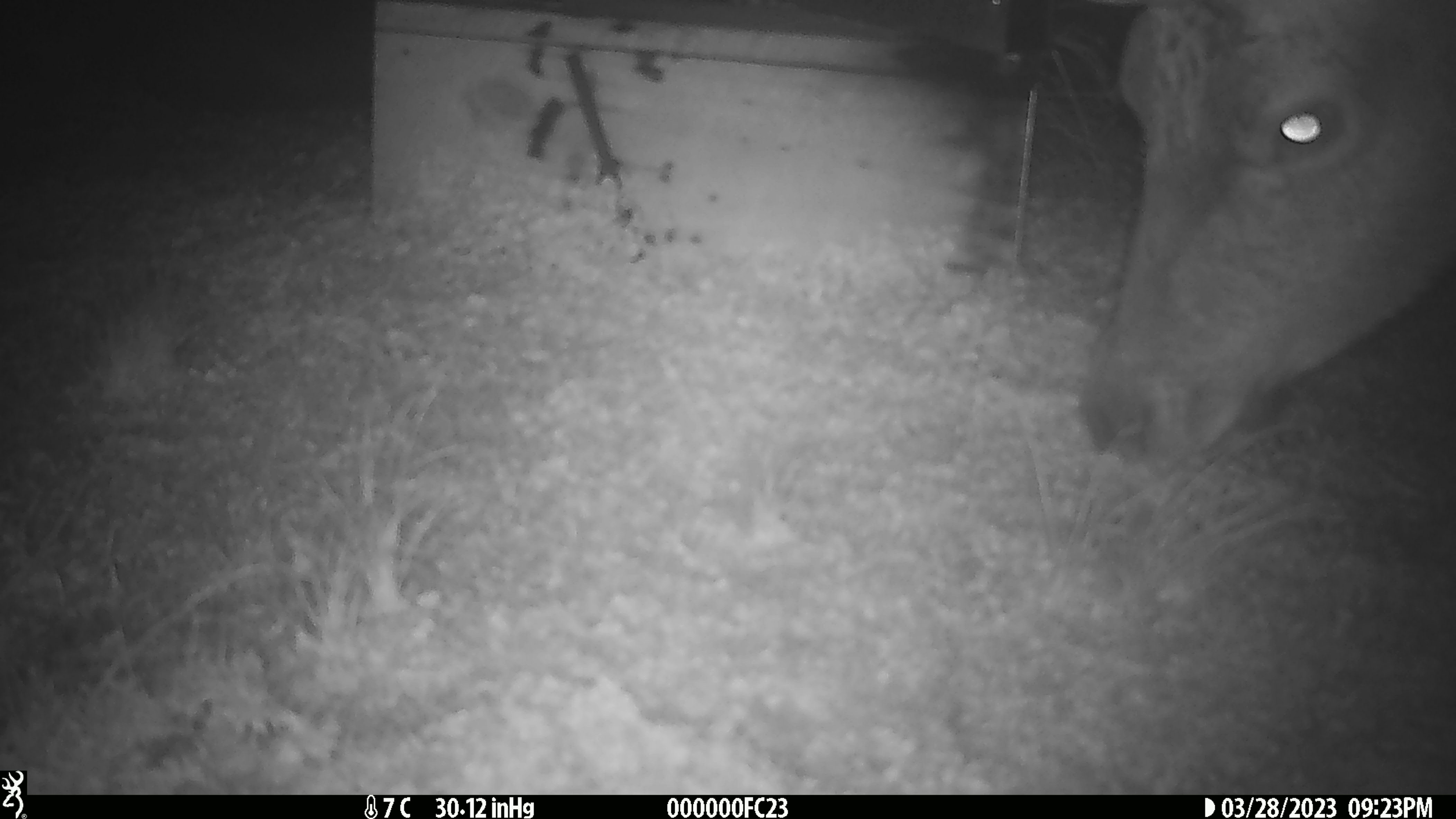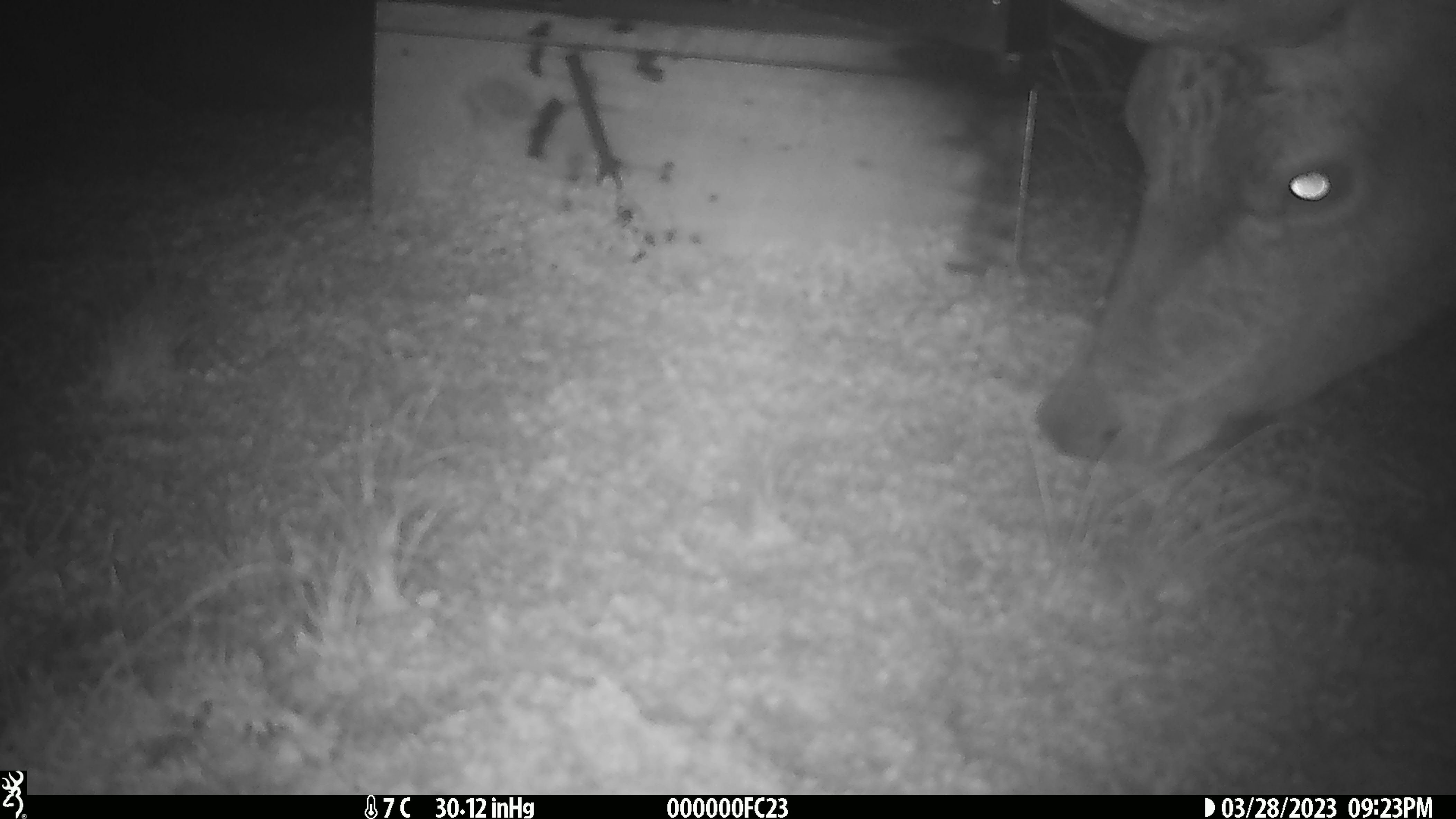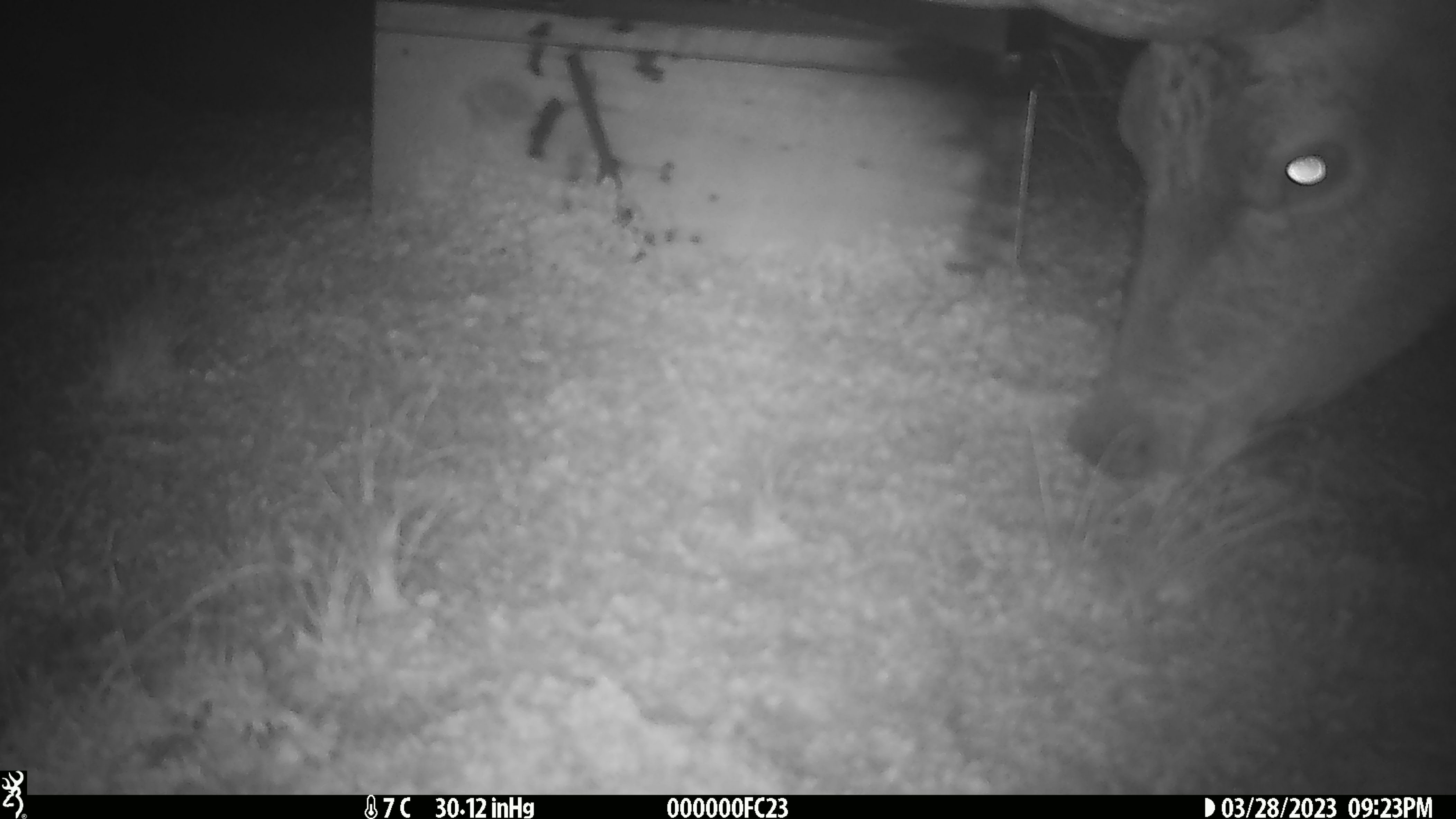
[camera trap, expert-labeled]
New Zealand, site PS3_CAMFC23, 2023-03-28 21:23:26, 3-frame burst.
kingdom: Animalia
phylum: Chordata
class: Mammalia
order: Artiodactyla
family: Cervidae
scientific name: Cervidae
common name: deer